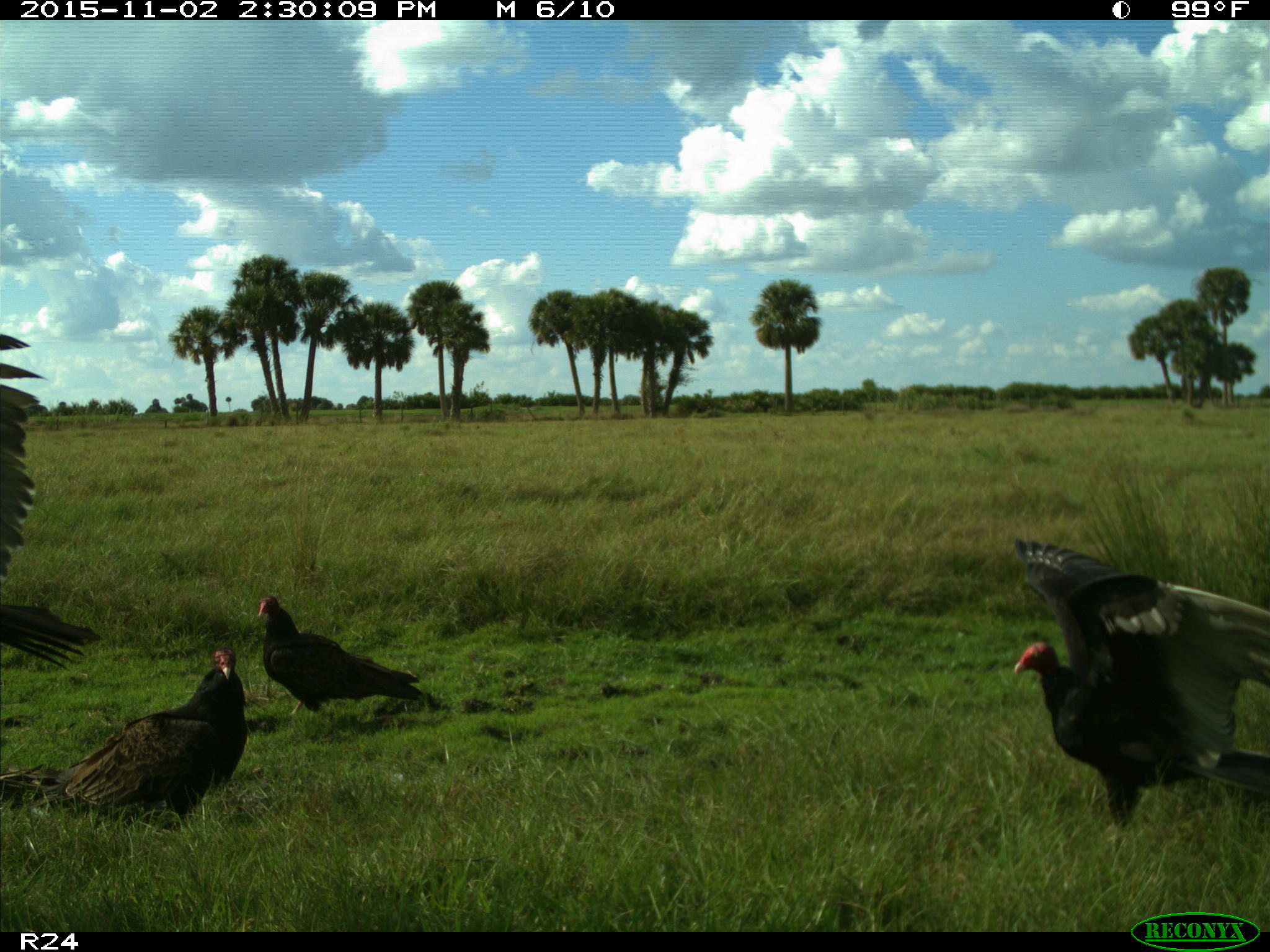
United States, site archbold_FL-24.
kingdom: Animalia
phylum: Chordata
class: Aves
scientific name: Aves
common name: birds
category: unidentified bird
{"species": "unidentified bird (birds) (Aves)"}